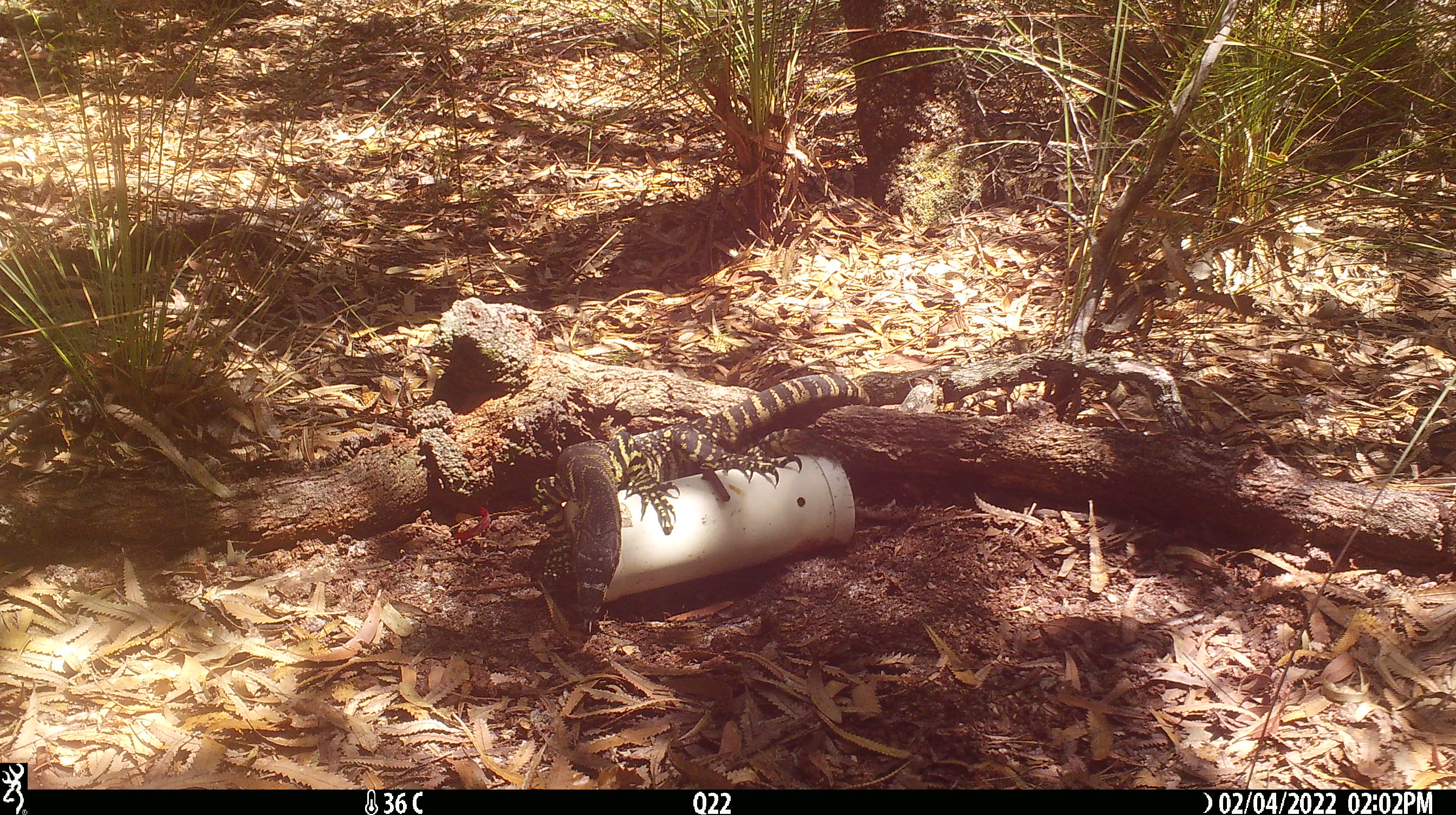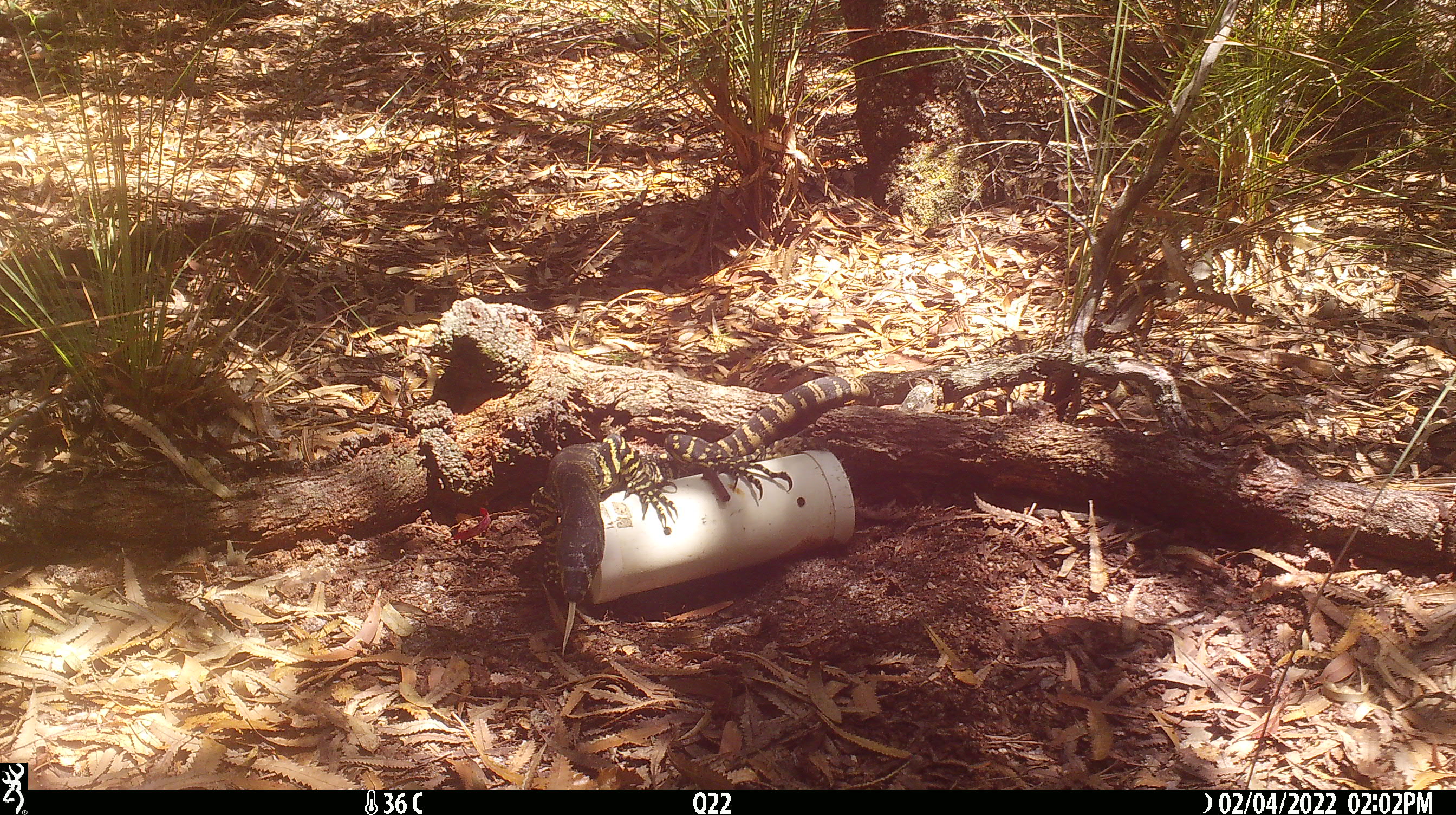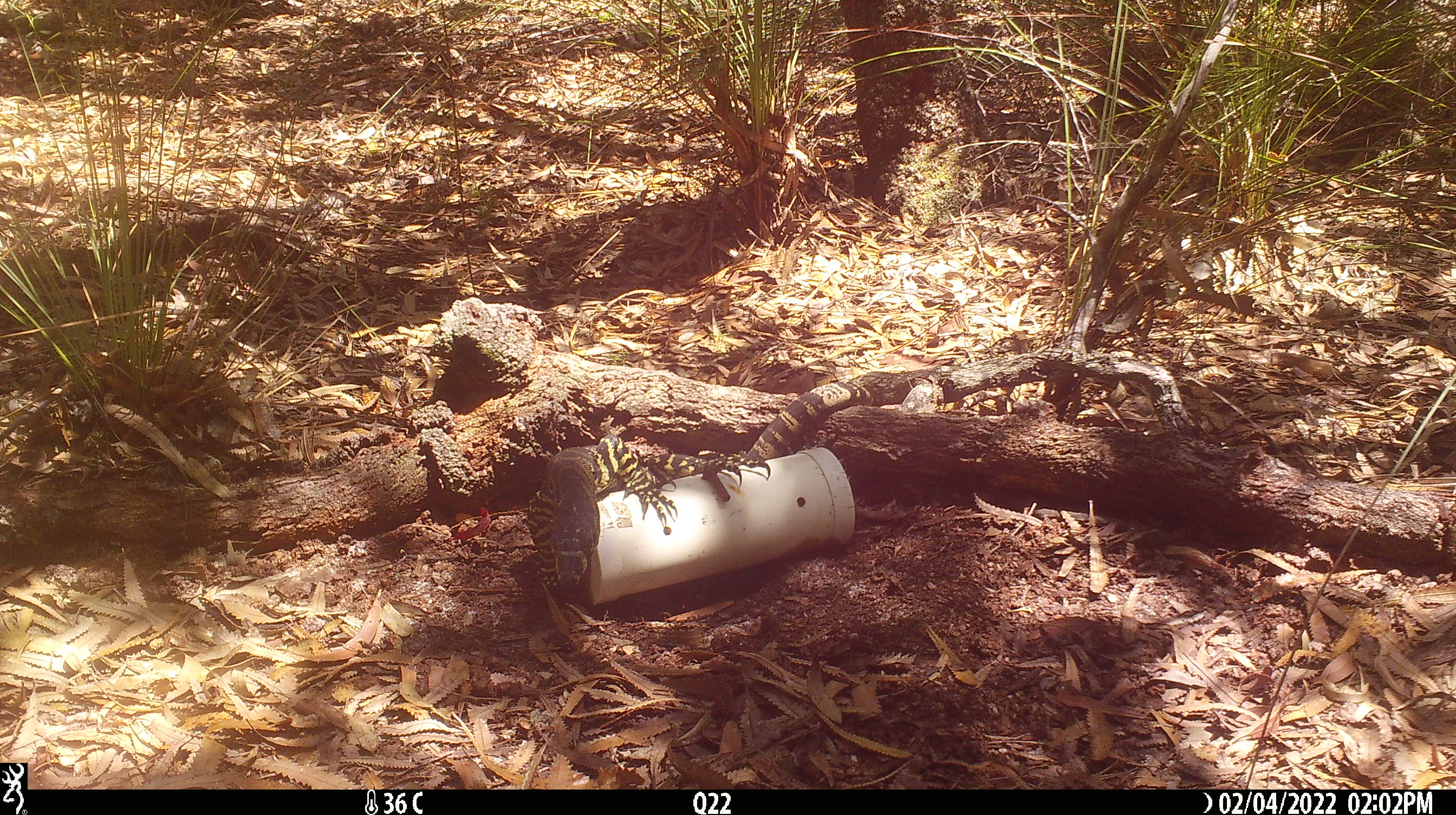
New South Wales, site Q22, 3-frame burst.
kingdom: Animalia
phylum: Chordata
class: Reptilia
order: Squamata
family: Varanidae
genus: Varanus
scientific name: Varanus varius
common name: lace monitor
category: goanna